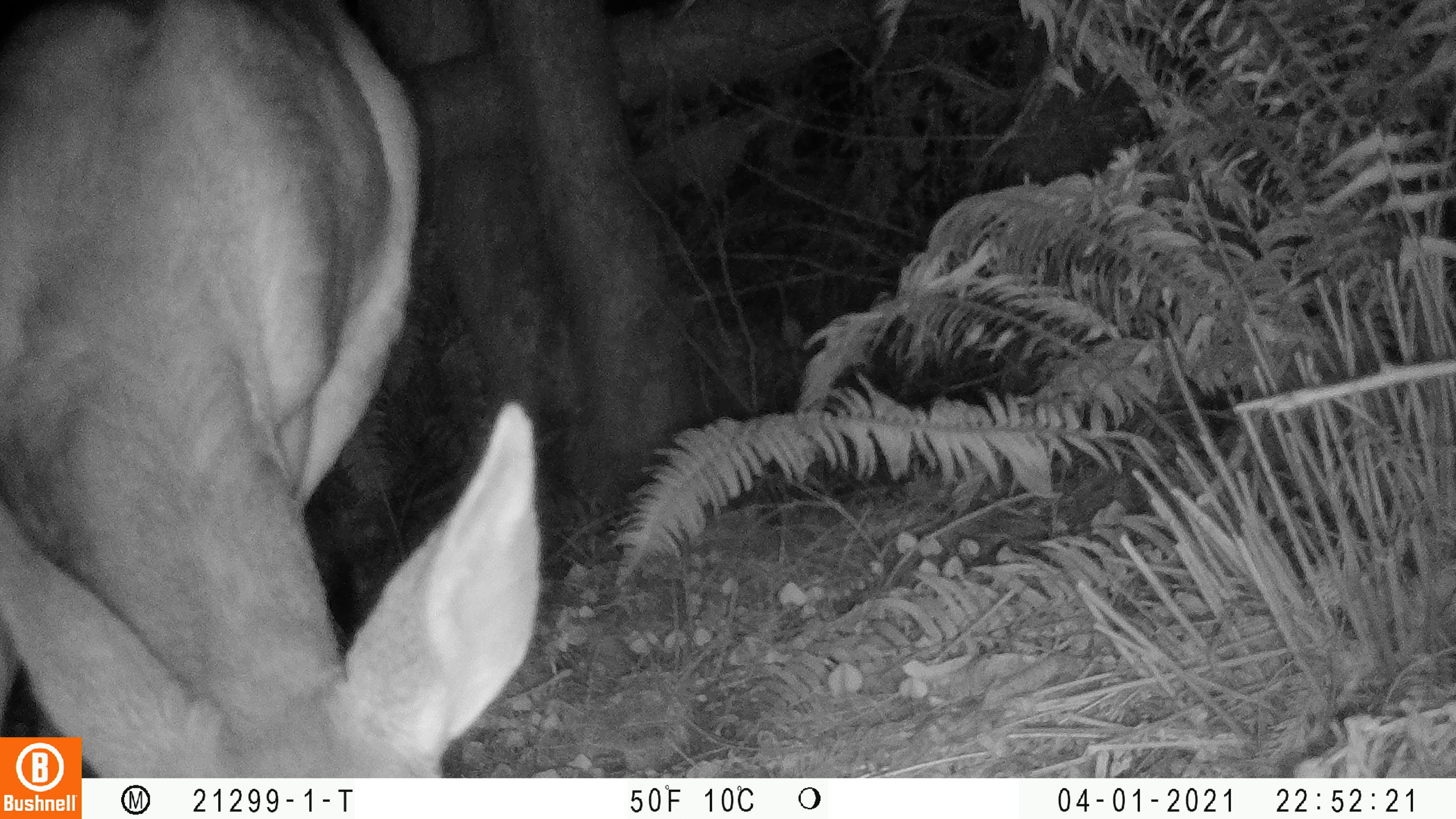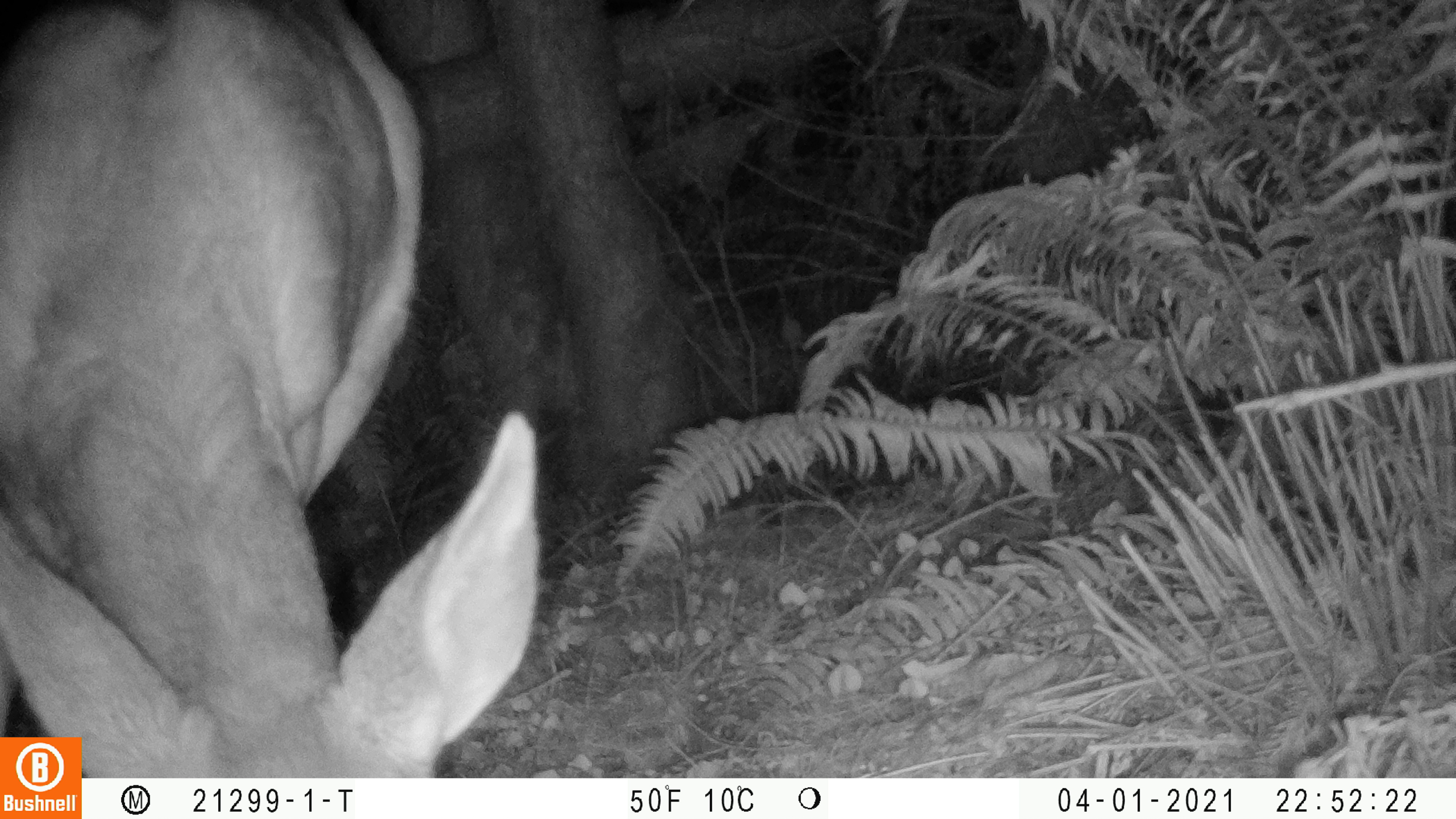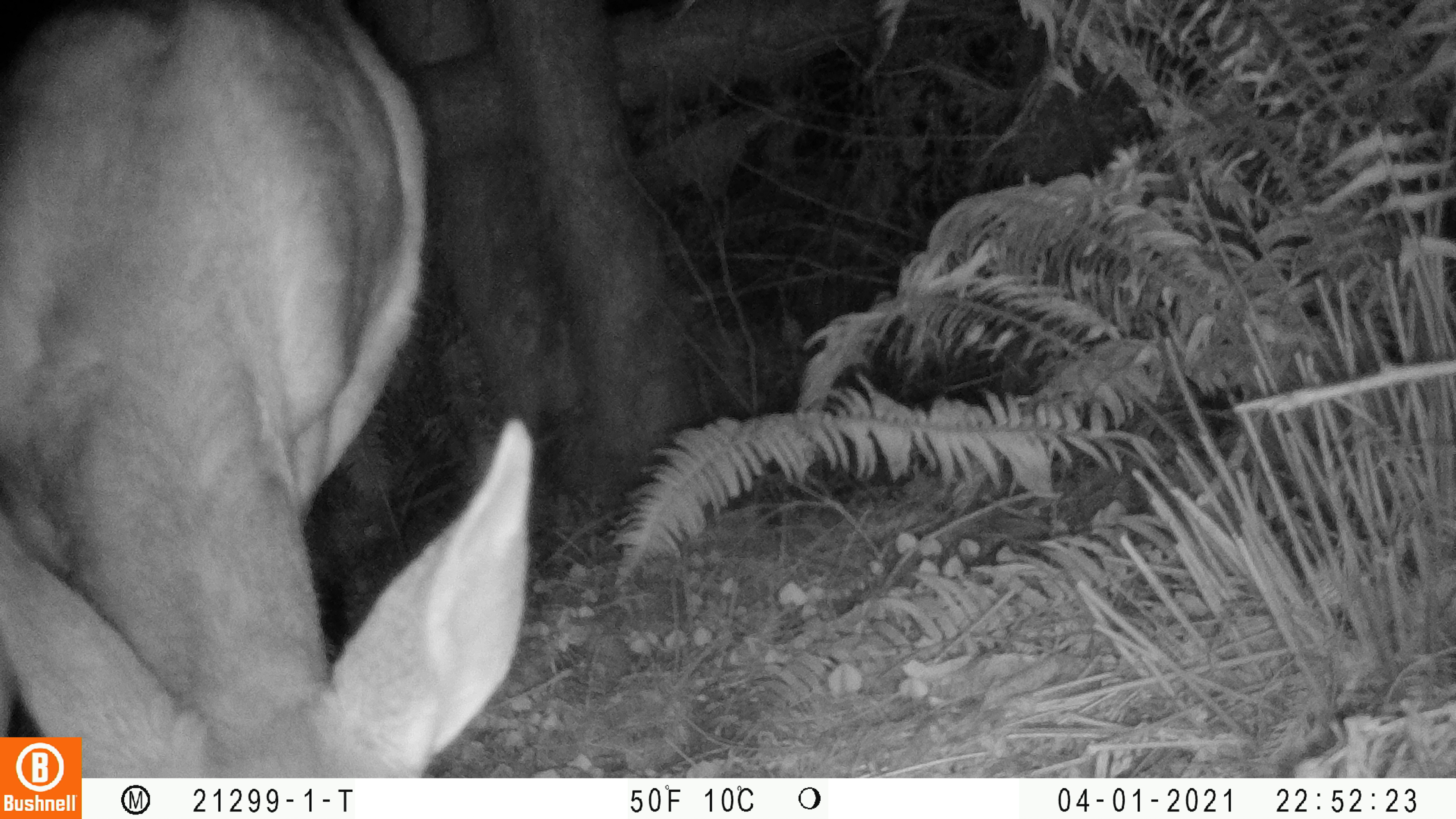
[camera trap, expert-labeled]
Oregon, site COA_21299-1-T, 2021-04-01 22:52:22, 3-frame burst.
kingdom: Animalia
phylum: Chordata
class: Mammalia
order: Artiodactyla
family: Cervidae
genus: Odocoileus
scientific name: Odocoileus hemionus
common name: black-tailed deer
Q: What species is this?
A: Black-tailed deer (Odocoileus hemionus).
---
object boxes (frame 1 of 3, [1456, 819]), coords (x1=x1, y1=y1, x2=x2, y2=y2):
black-tailed deer: (x1=3, y1=6, x2=545, y2=733)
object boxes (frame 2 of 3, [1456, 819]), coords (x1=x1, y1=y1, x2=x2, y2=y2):
black-tailed deer: (x1=5, y1=3, x2=555, y2=734)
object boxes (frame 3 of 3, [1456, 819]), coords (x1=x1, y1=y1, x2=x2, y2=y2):
black-tailed deer: (x1=4, y1=3, x2=540, y2=731)